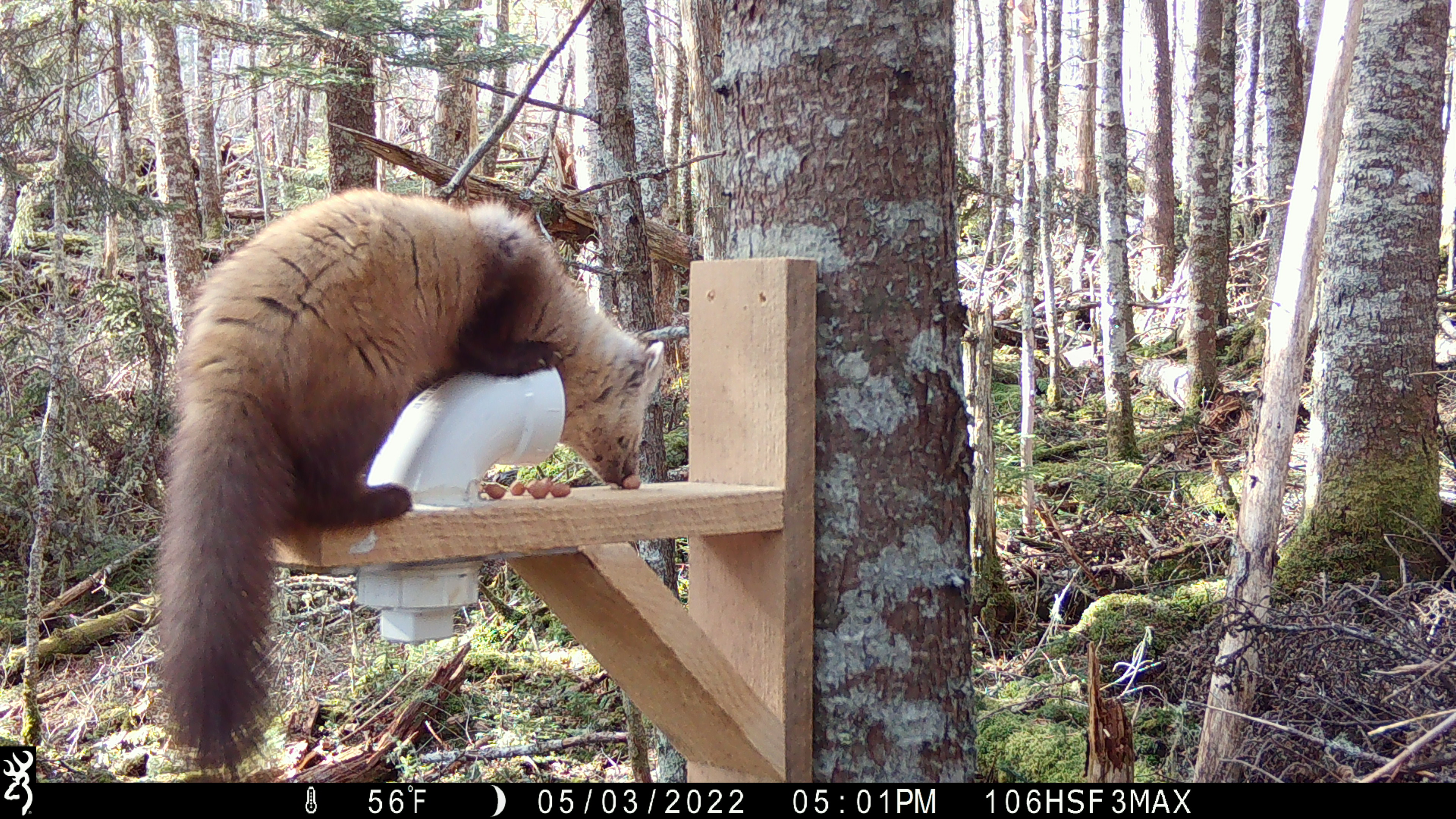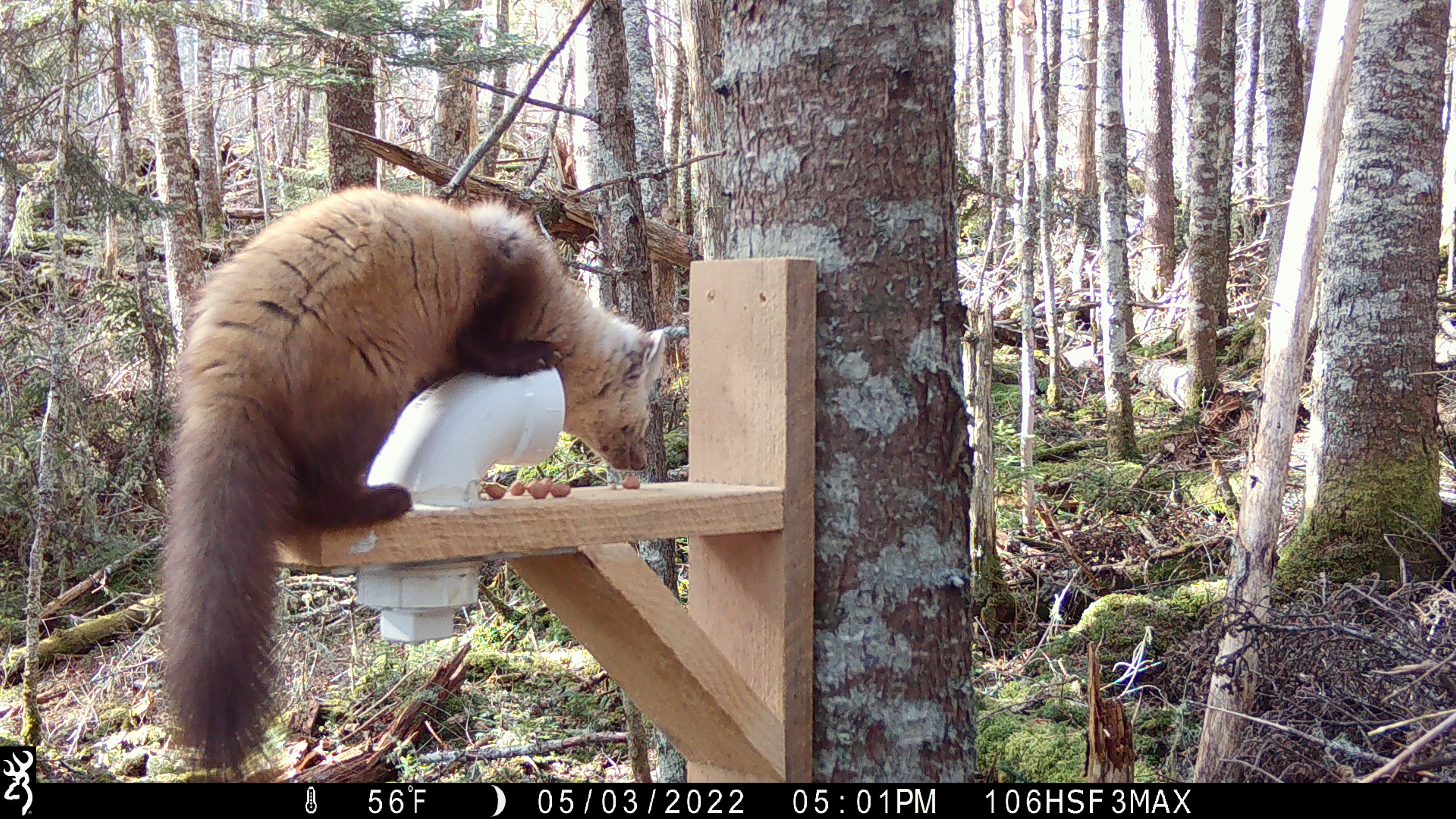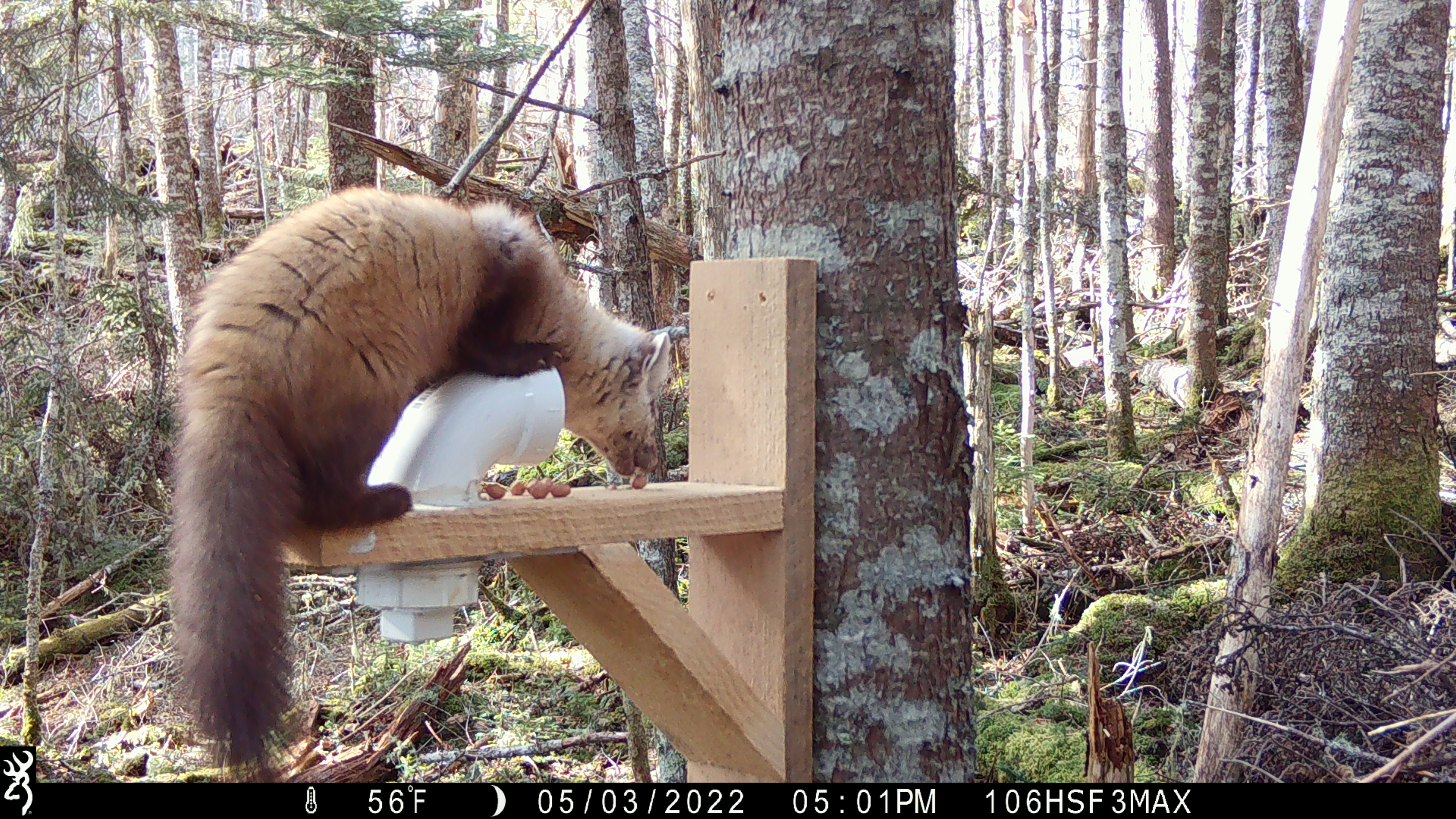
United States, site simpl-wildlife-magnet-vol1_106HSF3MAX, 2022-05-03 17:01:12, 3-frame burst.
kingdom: Animalia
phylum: Chordata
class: Mammalia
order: Carnivora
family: Mustelidae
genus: Martes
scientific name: Martes americana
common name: american marten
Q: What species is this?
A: American marten (Martes americana).